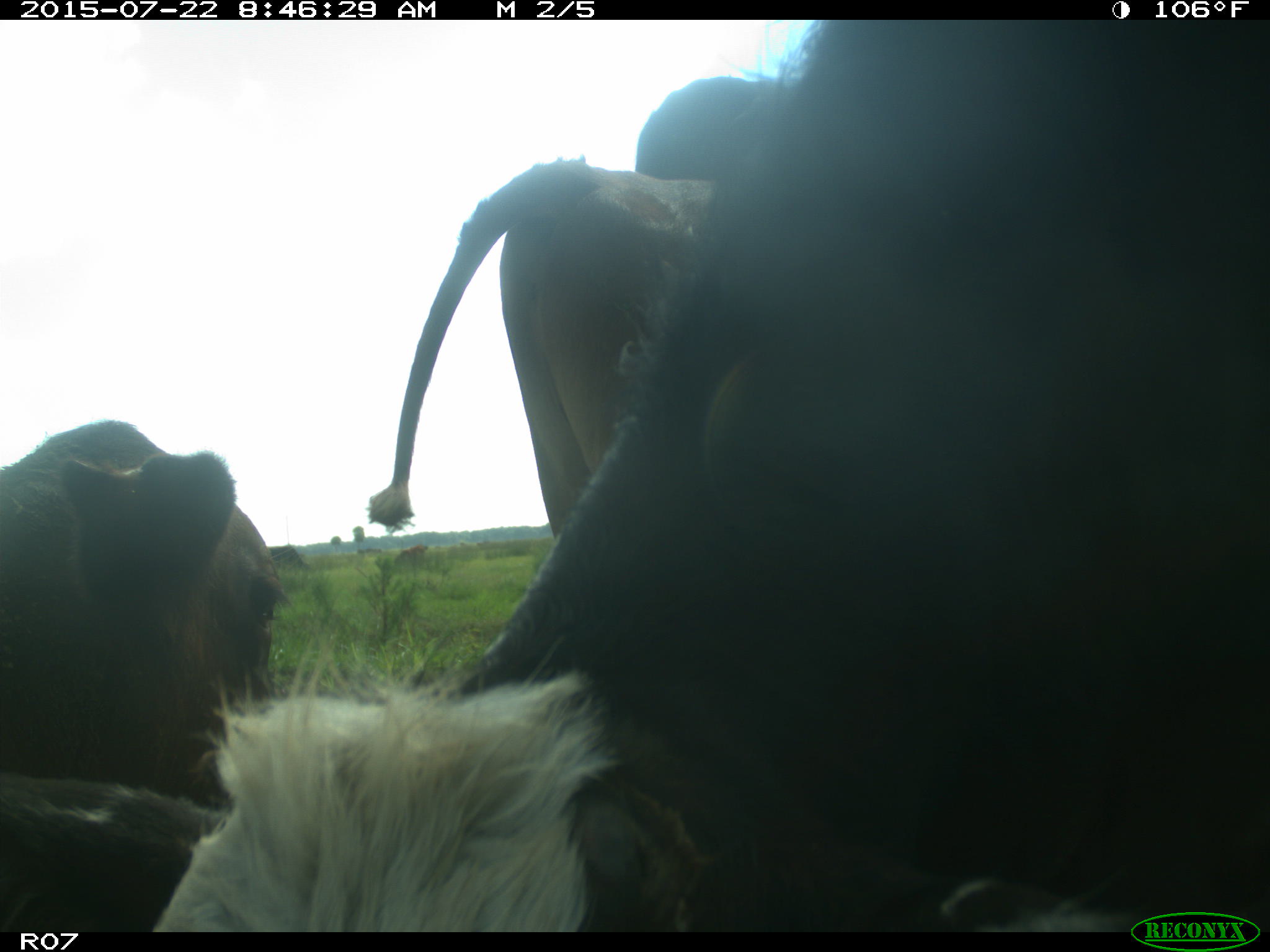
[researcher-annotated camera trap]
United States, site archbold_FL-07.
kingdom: Animalia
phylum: Chordata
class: Mammalia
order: Carnivora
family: Procyonidae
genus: Procyon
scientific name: Procyon lotor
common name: common raccoon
Procyon lotor (common raccoon).